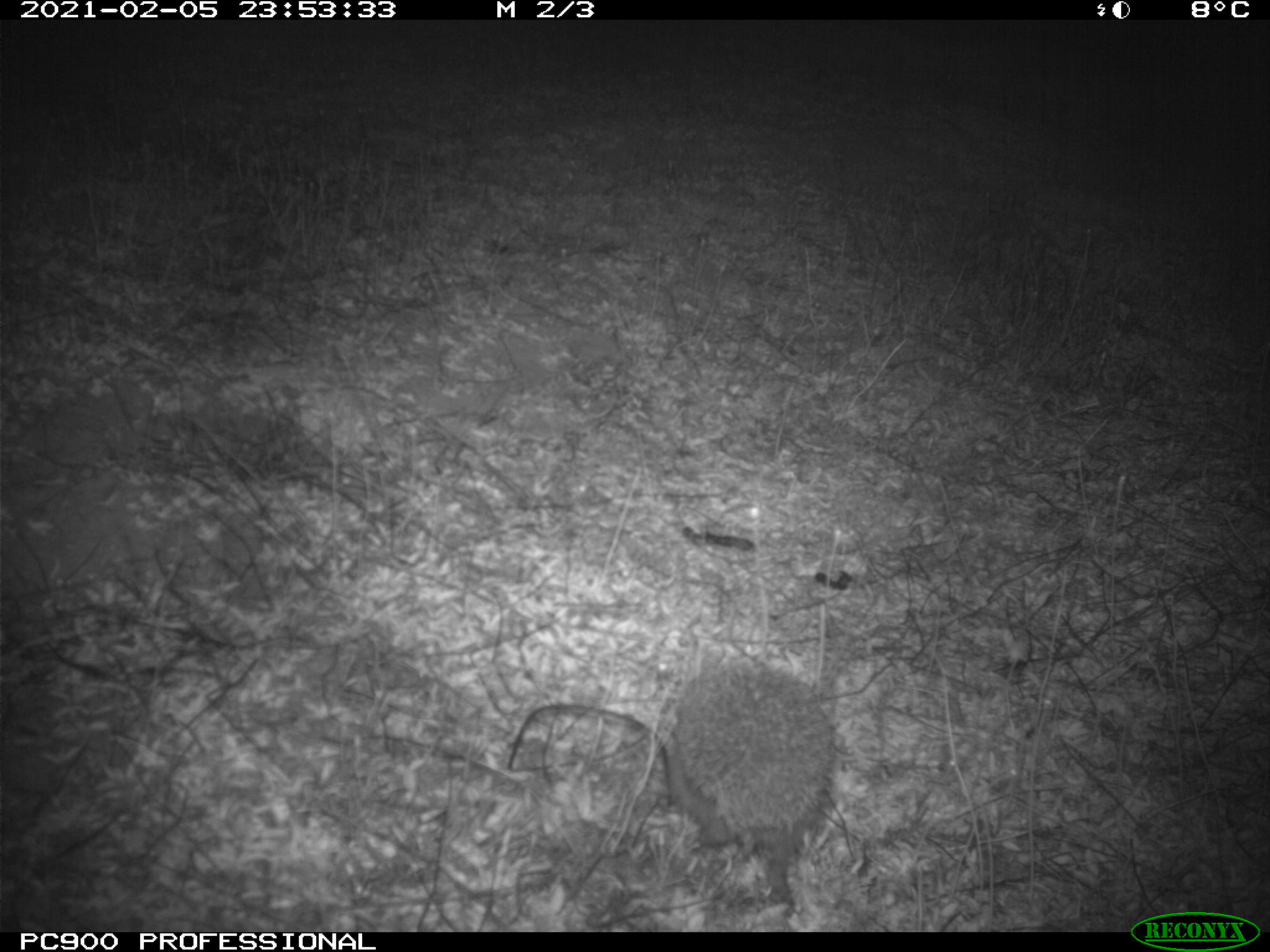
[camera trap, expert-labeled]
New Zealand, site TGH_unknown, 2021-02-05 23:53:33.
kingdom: Animalia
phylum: Chordata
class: Mammalia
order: Eulipotyphla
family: Erinaceidae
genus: Erinaceus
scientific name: Erinaceus europaeus europaeus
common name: european hedgehog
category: hedgehog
Hedgehog (european hedgehog) (Erinaceus europaeus europaeus).